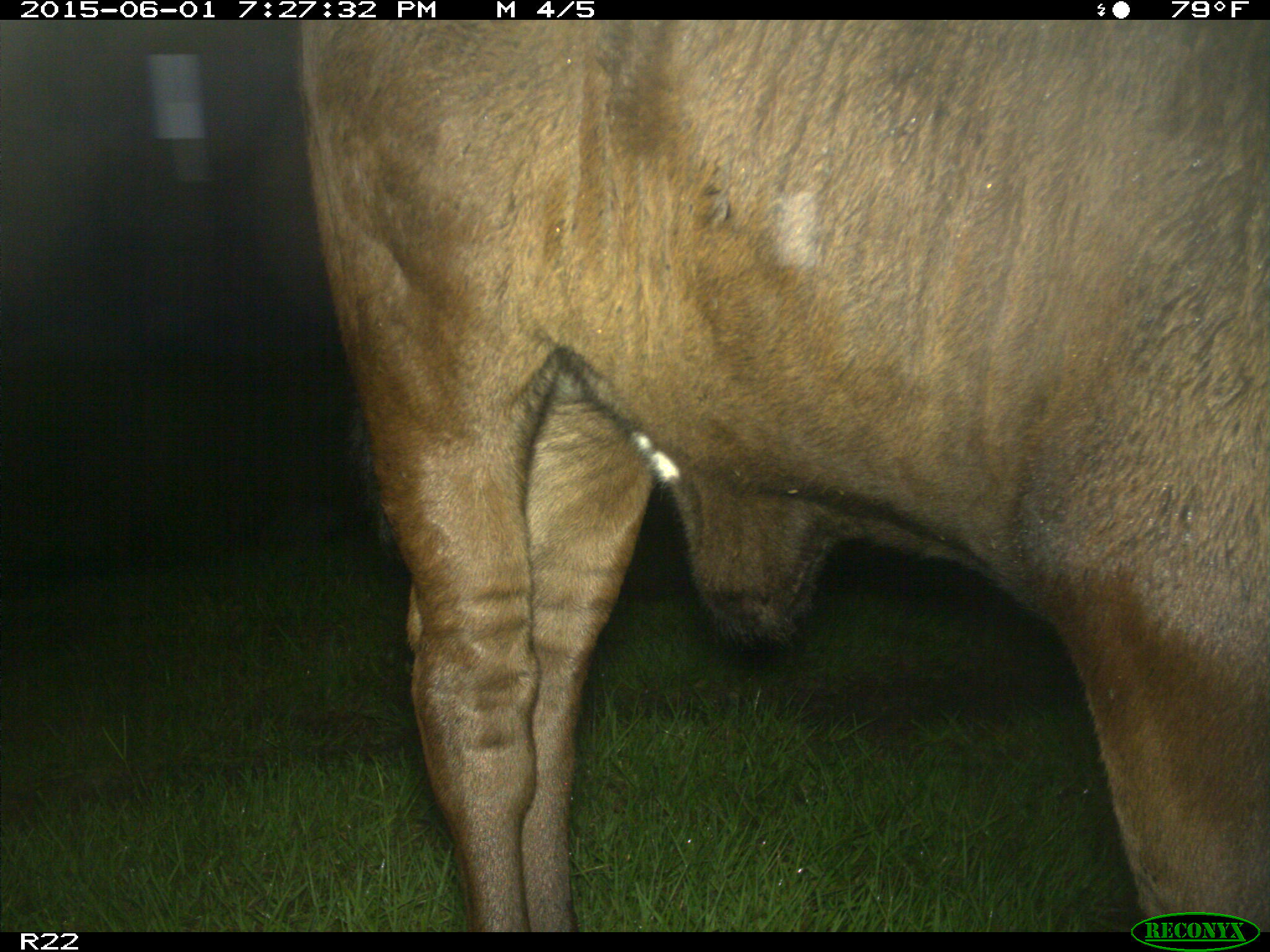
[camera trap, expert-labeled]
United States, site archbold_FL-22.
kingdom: Animalia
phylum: Chordata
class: Mammalia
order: Artiodactyla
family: Bovidae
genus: Bos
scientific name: Bos taurus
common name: domestic cow